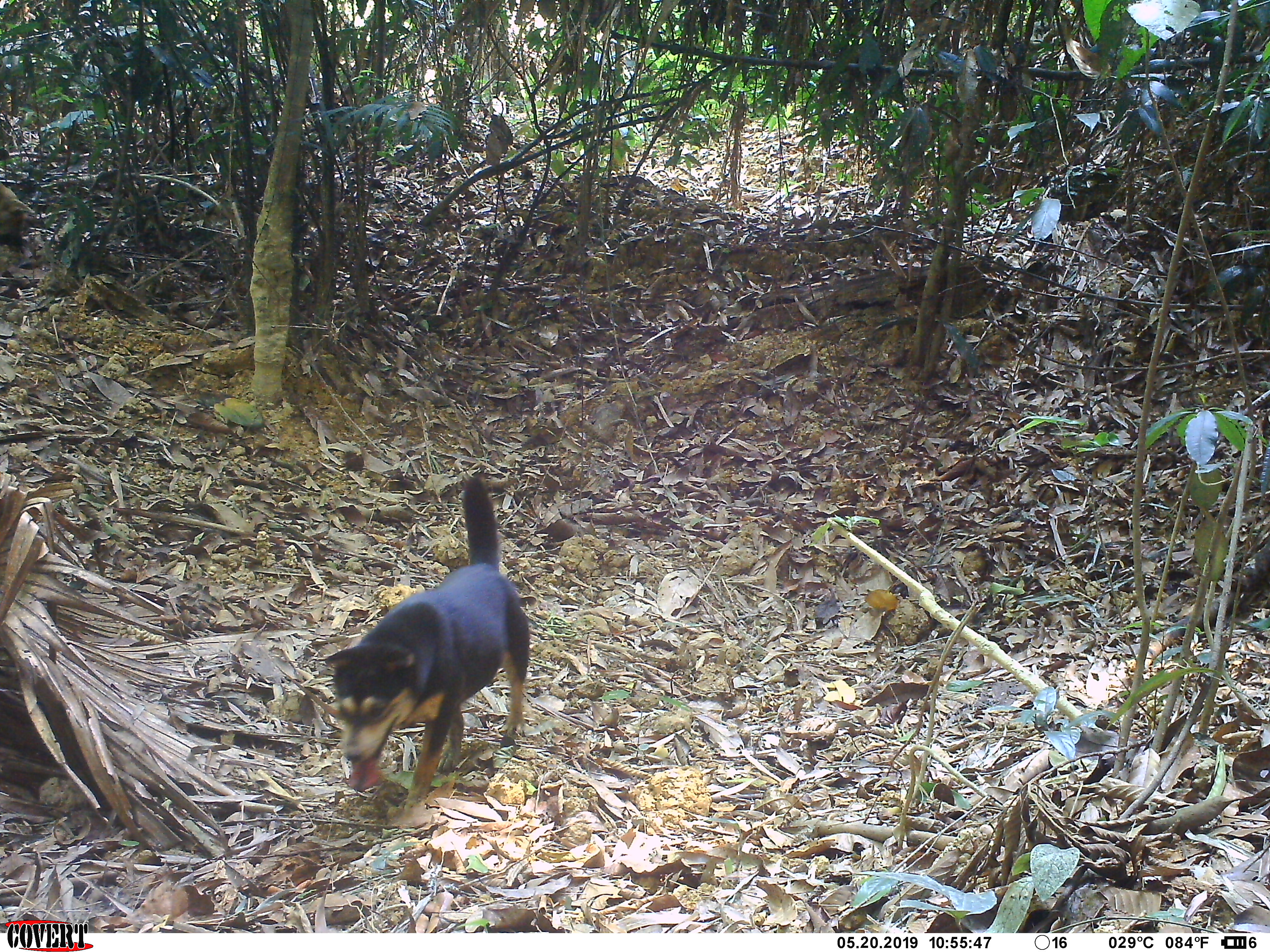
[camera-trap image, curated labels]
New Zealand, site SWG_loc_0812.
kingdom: Animalia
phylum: Chordata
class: Mammalia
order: Carnivora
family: Canidae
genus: Canis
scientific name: Canis familiaris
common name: domestic dog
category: dog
Dog (domestic dog) (Canis familiaris).